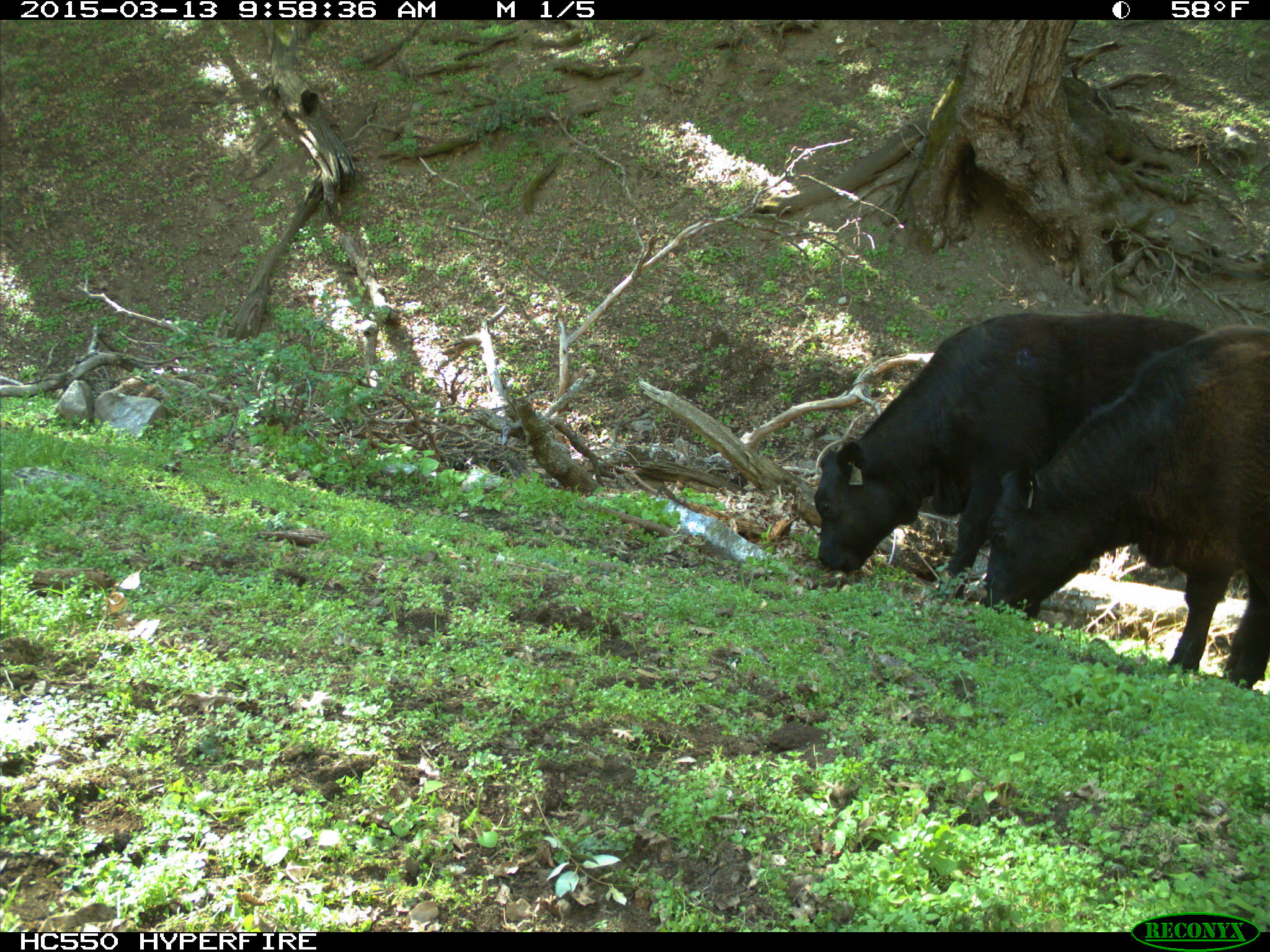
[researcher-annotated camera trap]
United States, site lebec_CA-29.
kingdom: Animalia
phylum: Chordata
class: Mammalia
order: Artiodactyla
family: Bovidae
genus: Bos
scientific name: Bos taurus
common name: domestic cow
Bos taurus (domestic cow).